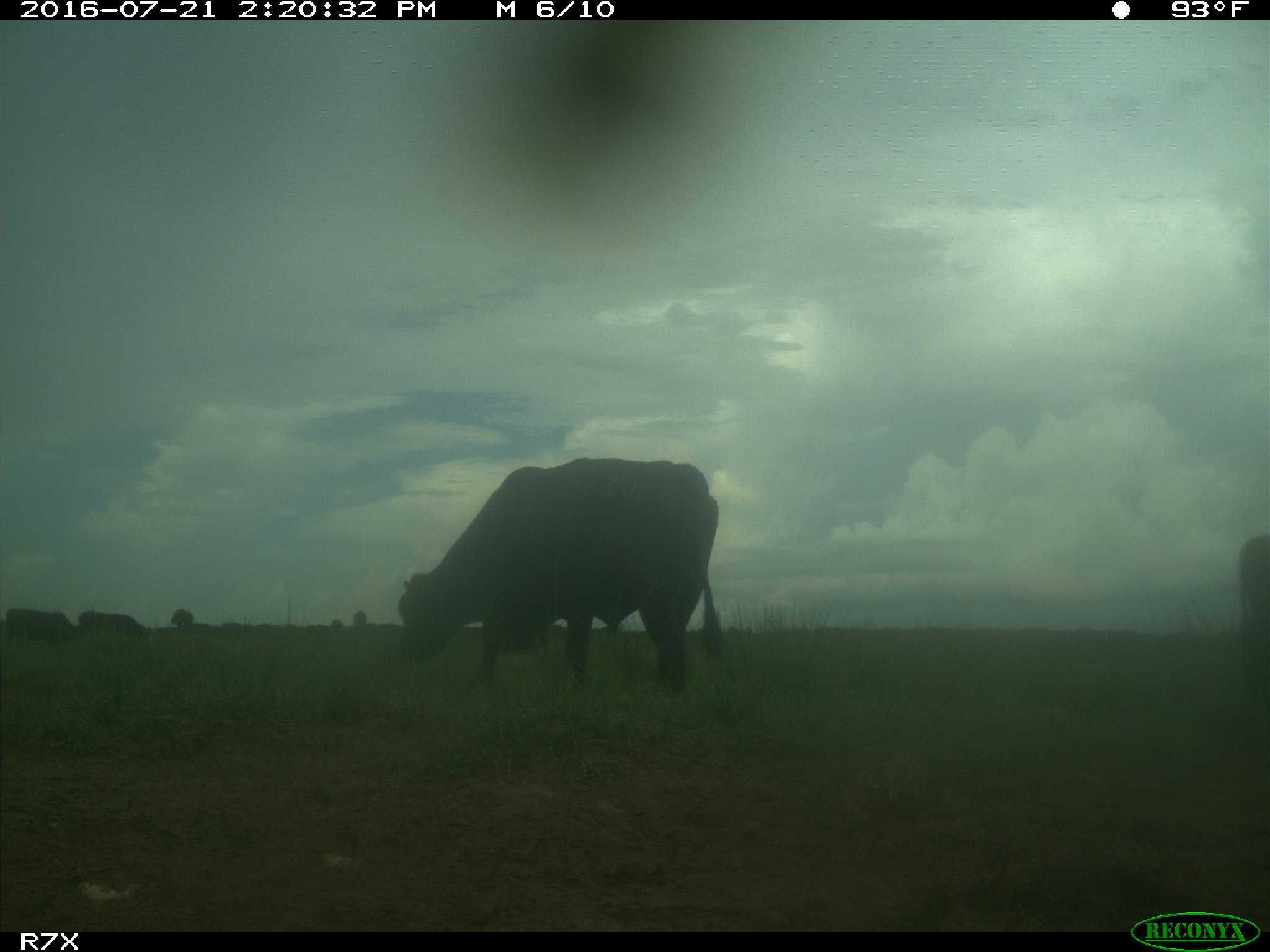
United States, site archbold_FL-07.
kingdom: Animalia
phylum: Chordata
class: Mammalia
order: Artiodactyla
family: Bovidae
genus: Bos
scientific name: Bos taurus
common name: domestic cow